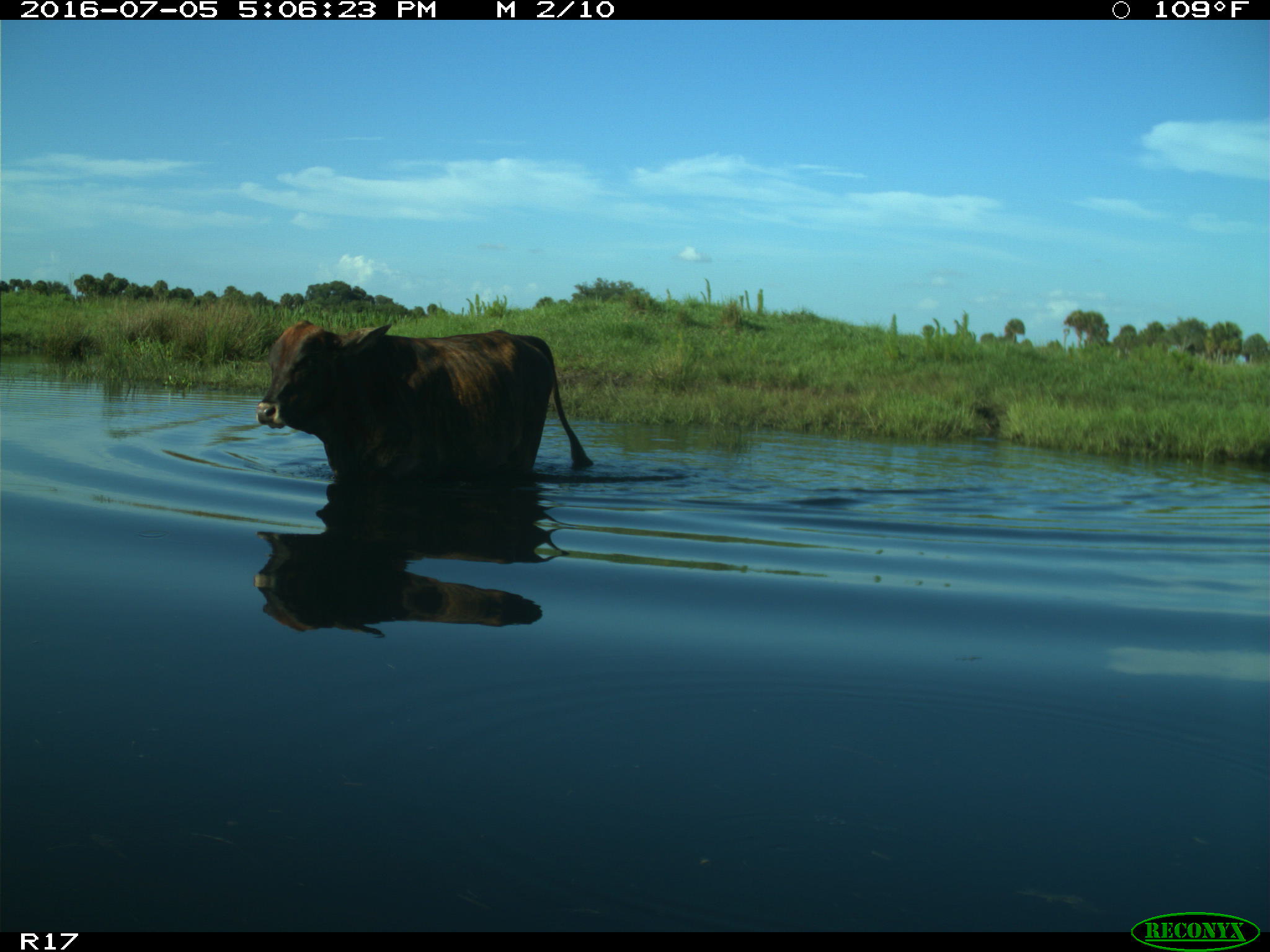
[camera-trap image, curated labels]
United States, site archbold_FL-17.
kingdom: Animalia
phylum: Chordata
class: Mammalia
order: Artiodactyla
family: Bovidae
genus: Bos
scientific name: Bos taurus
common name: domestic cow